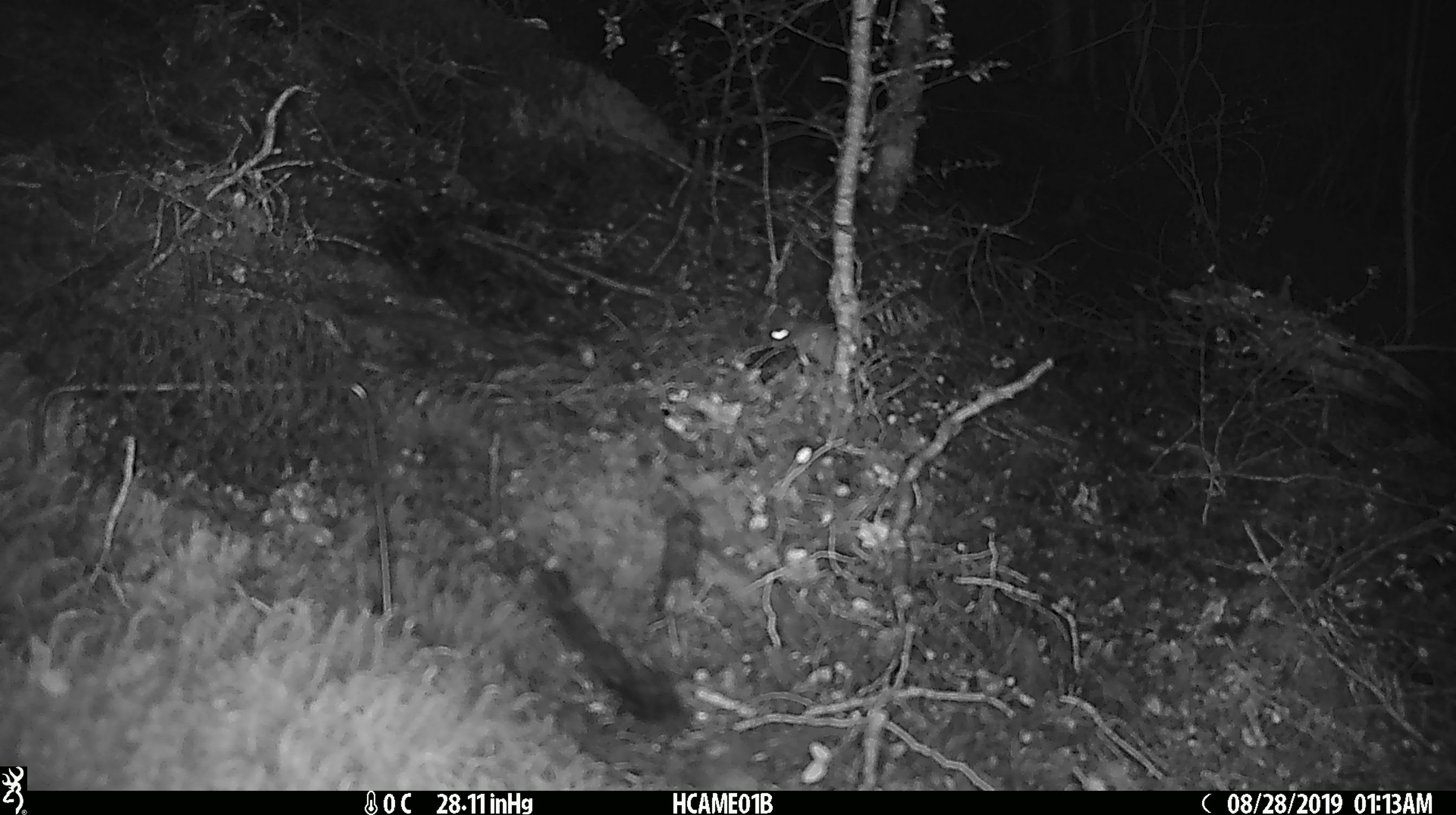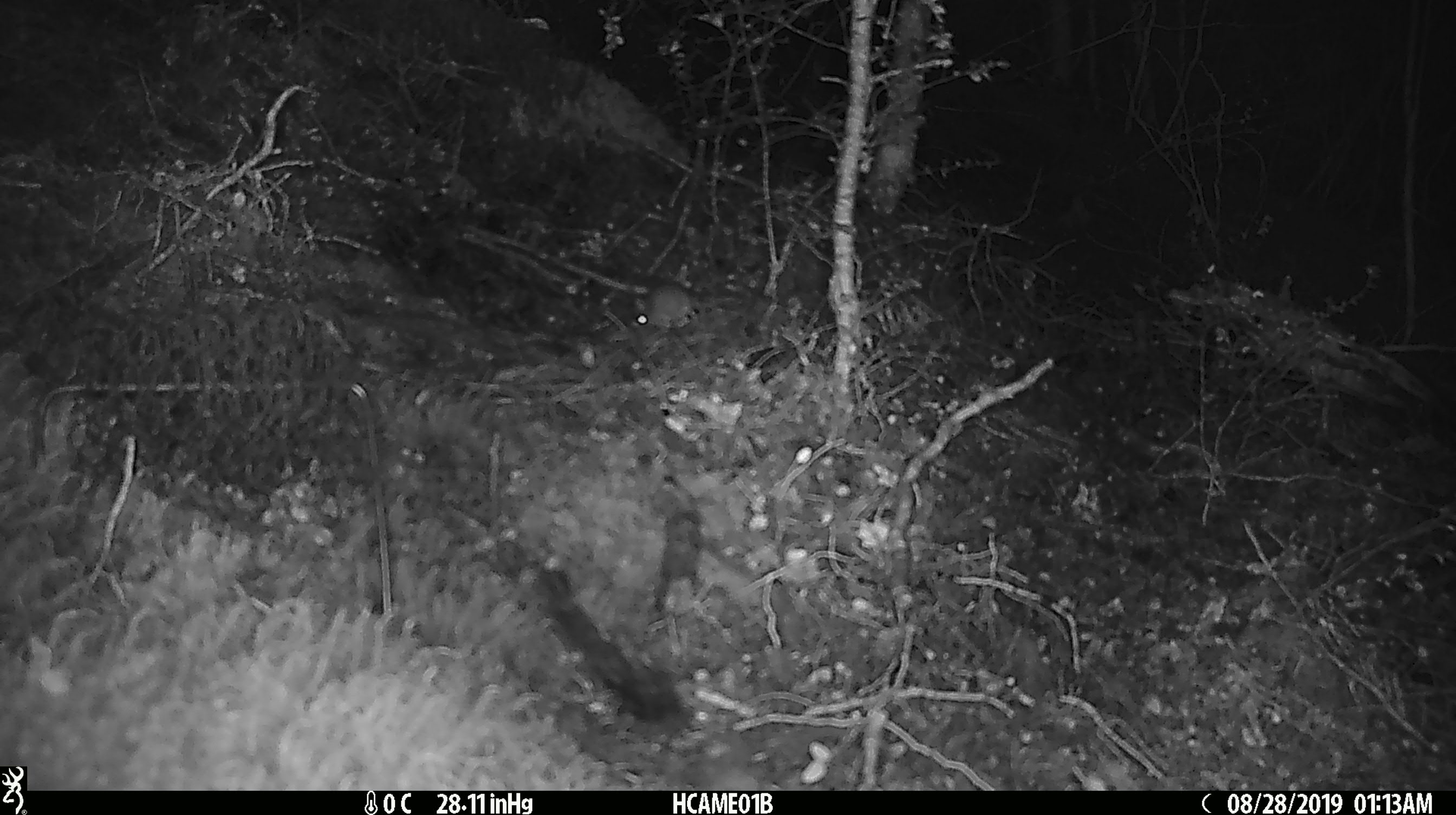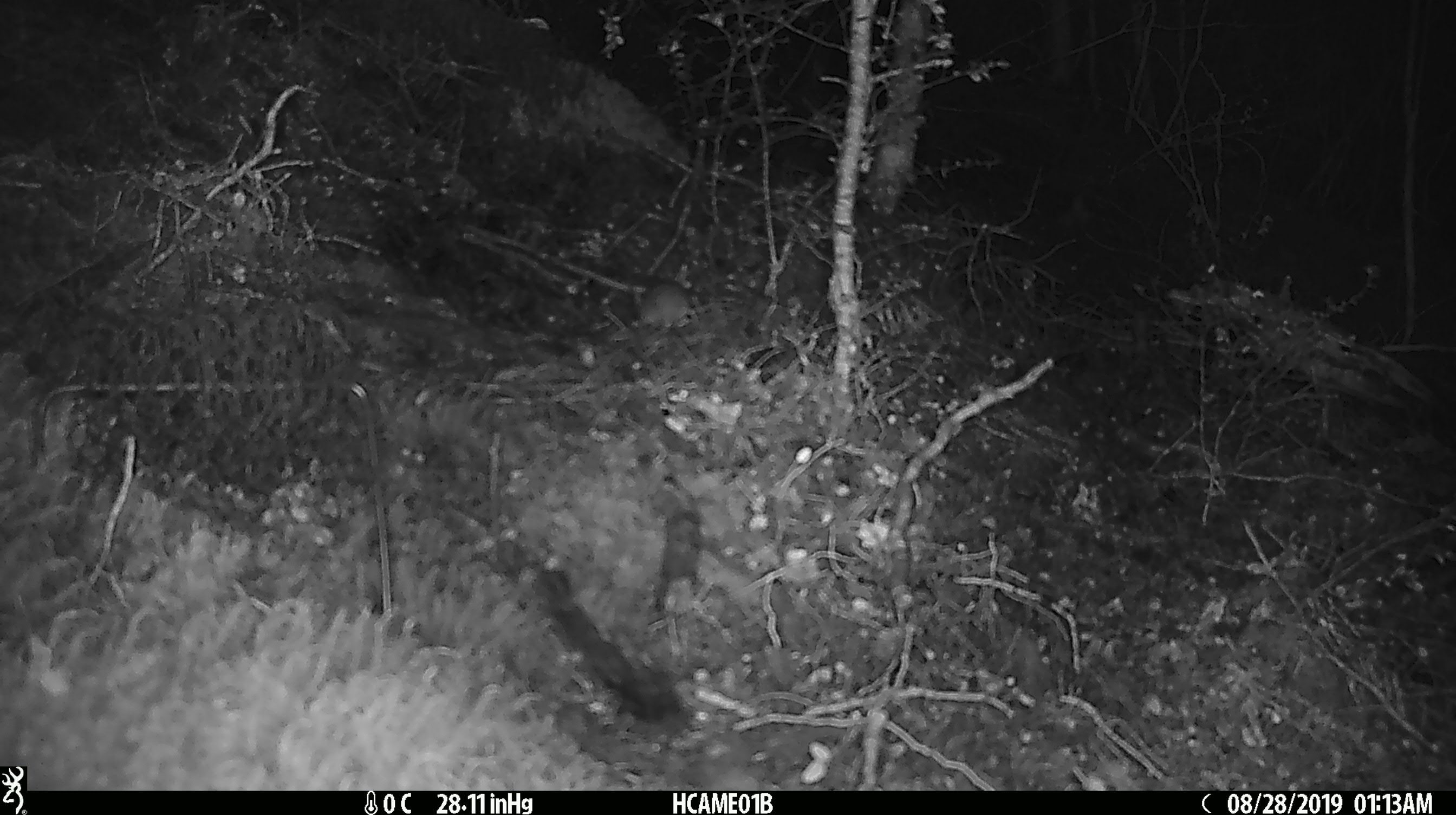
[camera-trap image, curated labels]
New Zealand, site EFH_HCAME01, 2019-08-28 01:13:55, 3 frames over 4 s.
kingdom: Animalia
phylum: Chordata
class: Mammalia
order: Rodentia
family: Muridae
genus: Mus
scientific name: Mus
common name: mouse